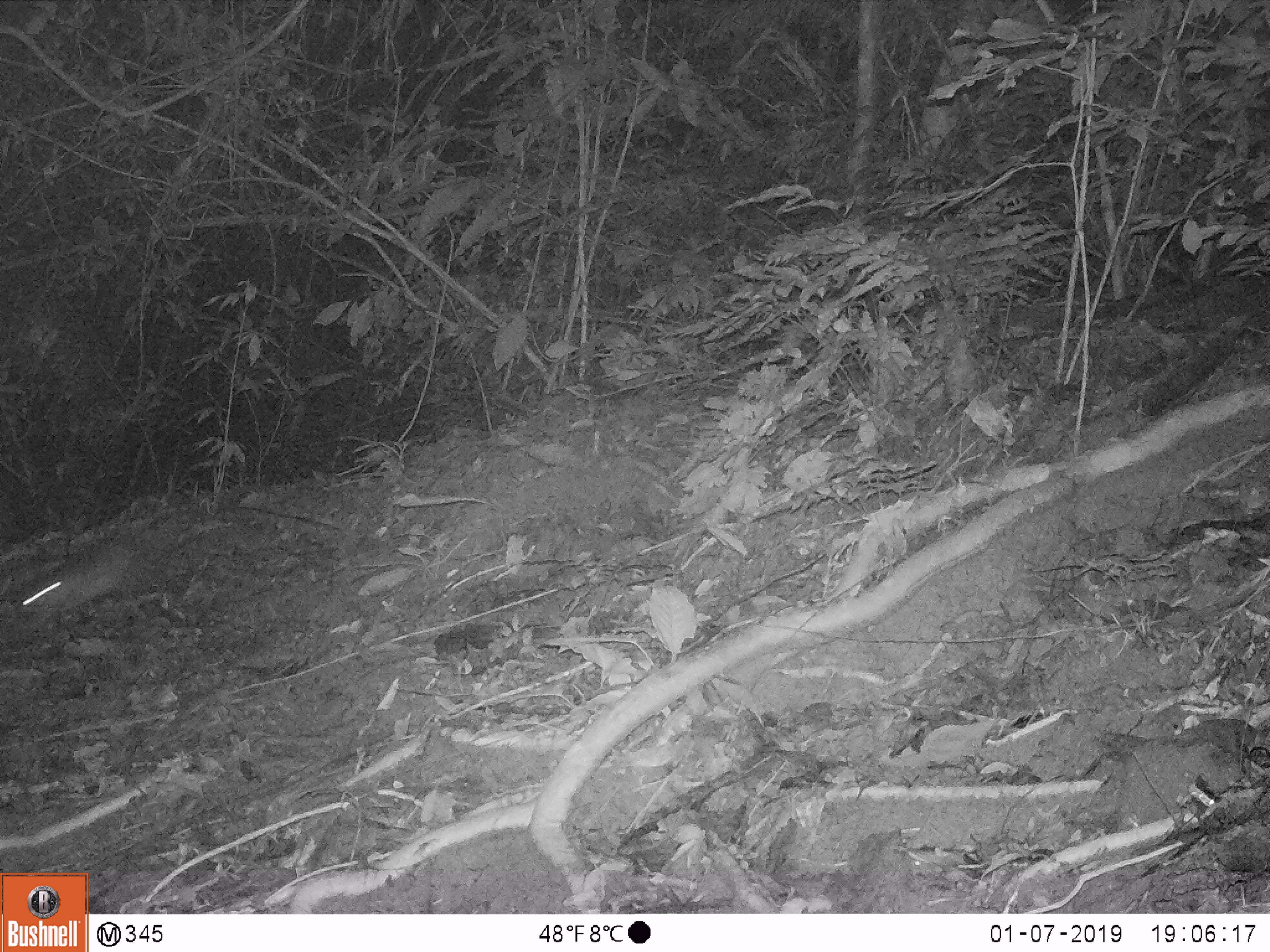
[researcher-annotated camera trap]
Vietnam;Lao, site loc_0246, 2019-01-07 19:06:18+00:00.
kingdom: Animalia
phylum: Chordata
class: Mammalia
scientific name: Mammalia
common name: mammal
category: unidentified small mammal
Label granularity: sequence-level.